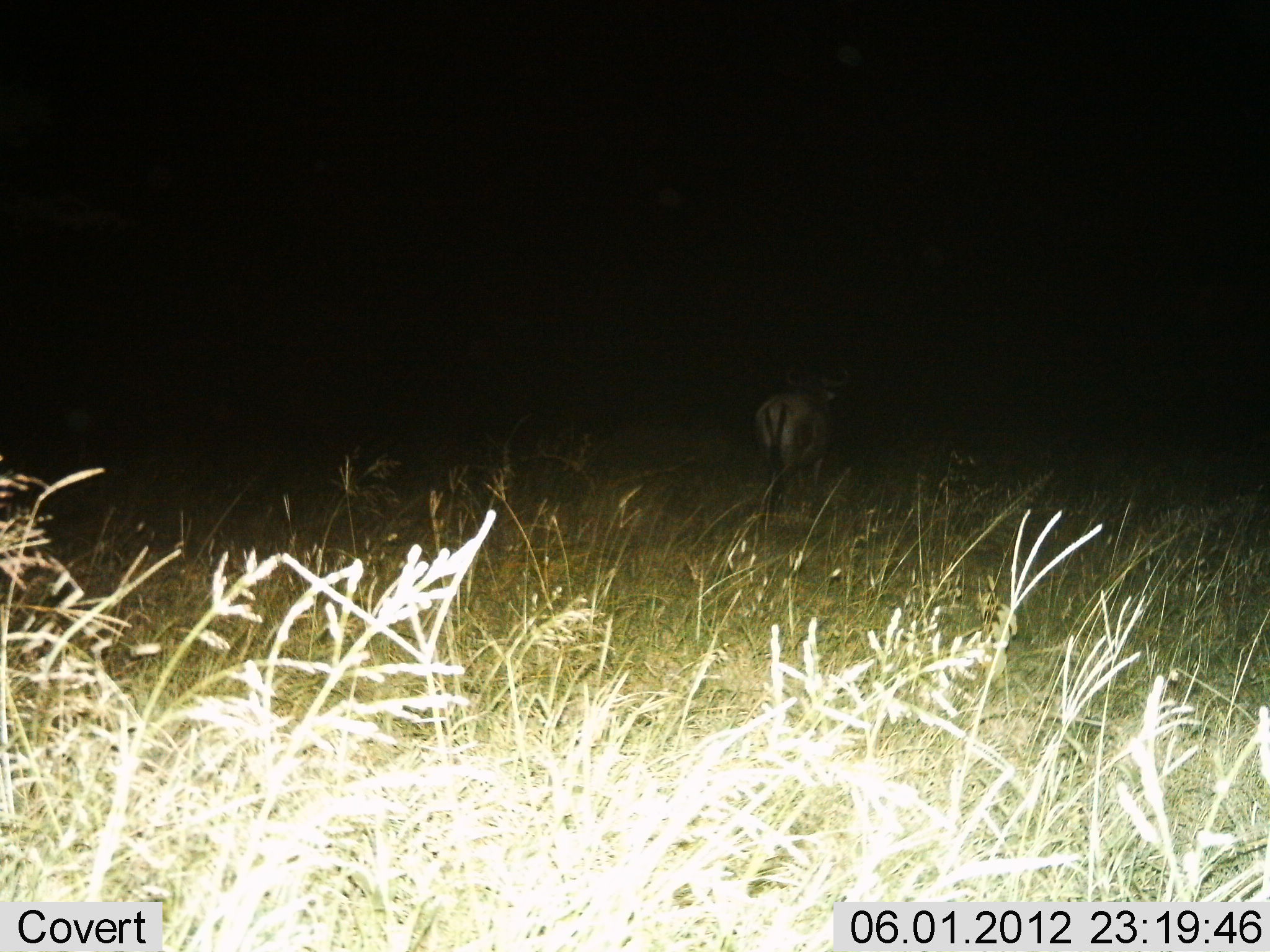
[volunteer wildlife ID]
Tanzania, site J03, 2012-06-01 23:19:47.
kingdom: Animalia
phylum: Chordata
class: Mammalia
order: Artiodactyla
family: Bovidae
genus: Connochaetes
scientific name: Connochaetes taurinus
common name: blue wildebeest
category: wildebeest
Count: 1.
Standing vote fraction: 56%.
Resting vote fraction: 0%.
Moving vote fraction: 44%.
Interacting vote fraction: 0%.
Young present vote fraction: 0%.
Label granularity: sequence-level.